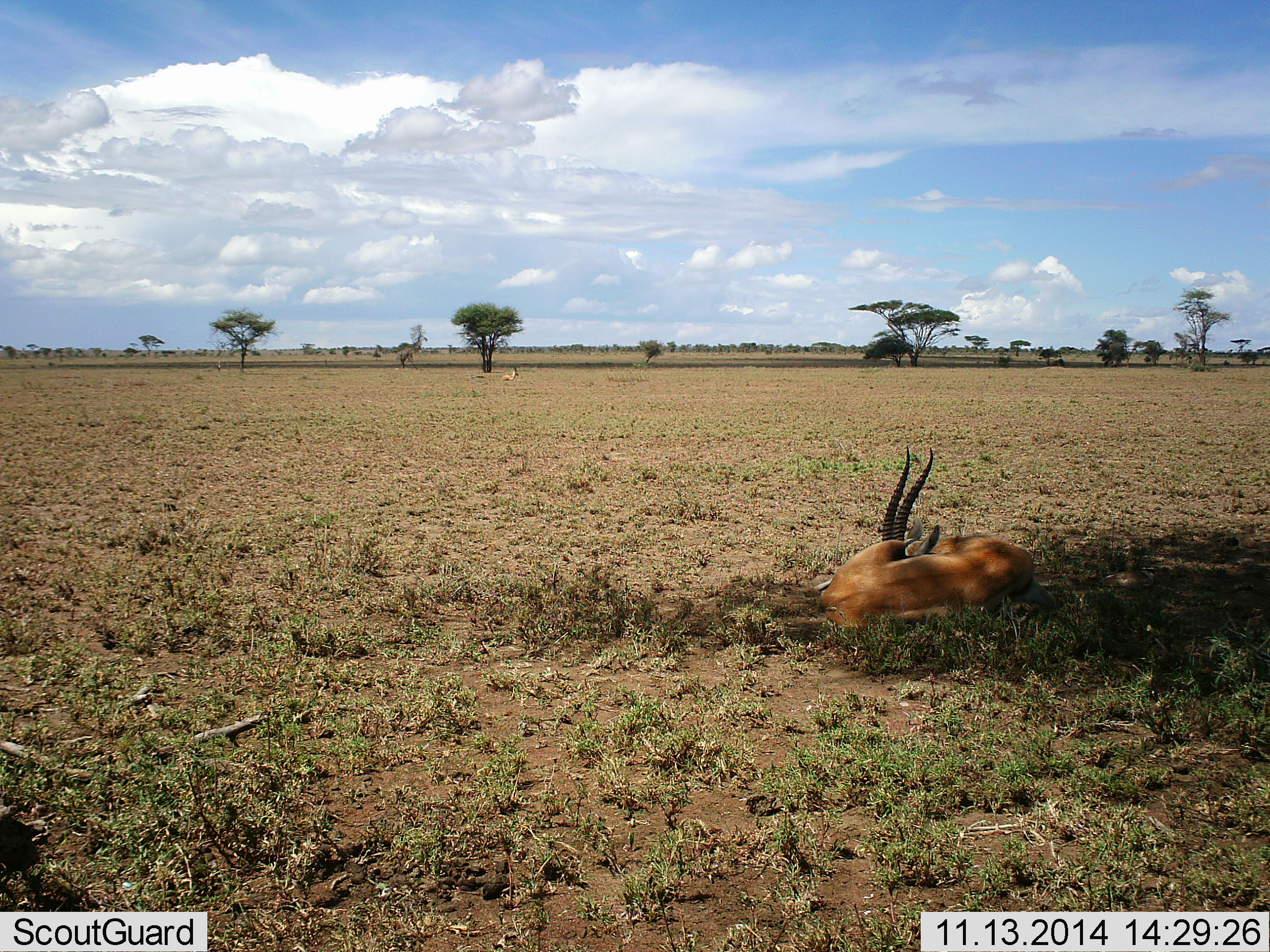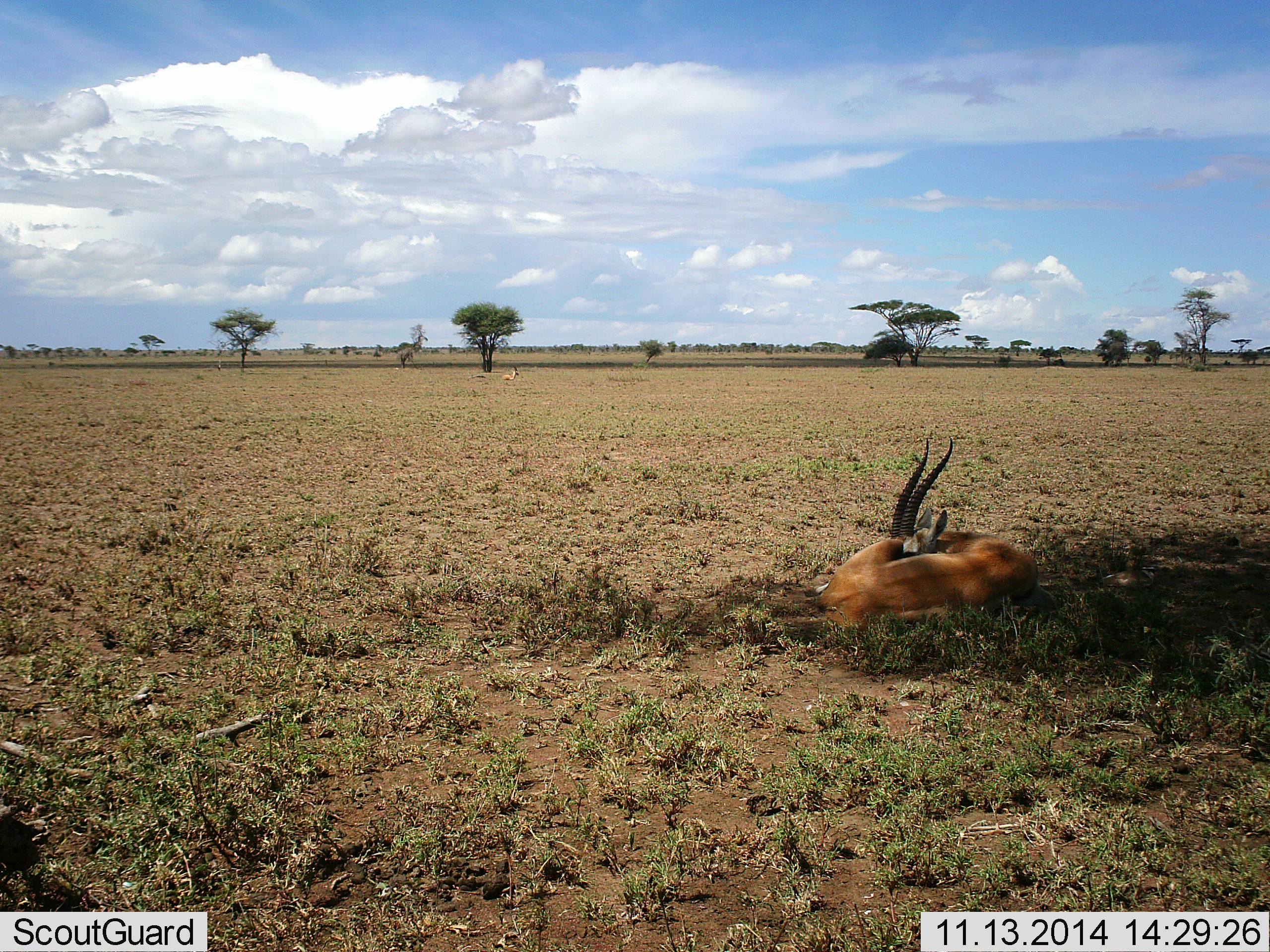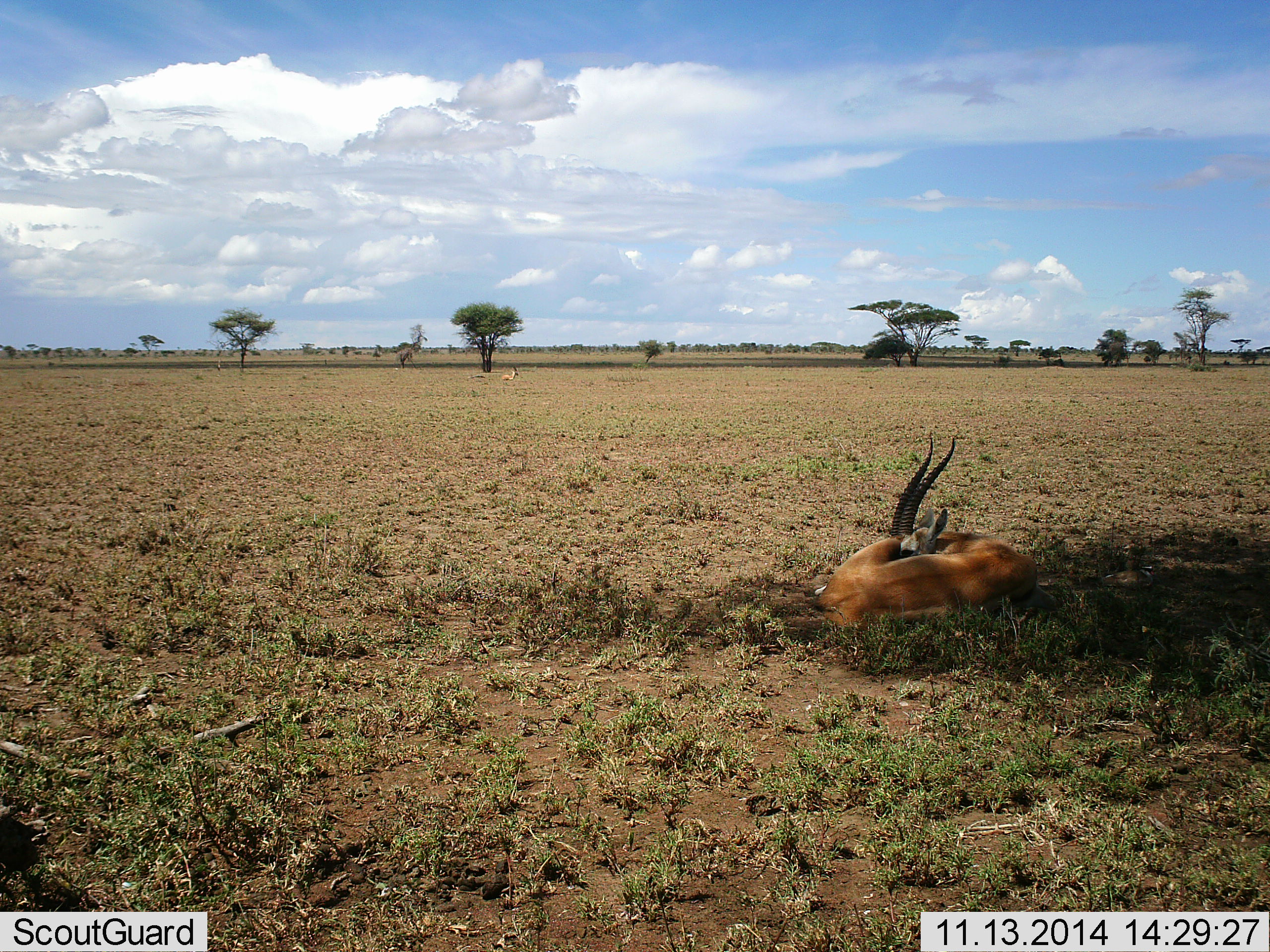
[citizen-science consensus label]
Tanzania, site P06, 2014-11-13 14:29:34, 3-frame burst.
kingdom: Animalia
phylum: Chordata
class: Mammalia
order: Artiodactyla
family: Bovidae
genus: Eudorcas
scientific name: Eudorcas thomsonii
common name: thomson's gazelle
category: gazellethomsons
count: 1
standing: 20%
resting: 100%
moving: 0%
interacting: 10%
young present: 0%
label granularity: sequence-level